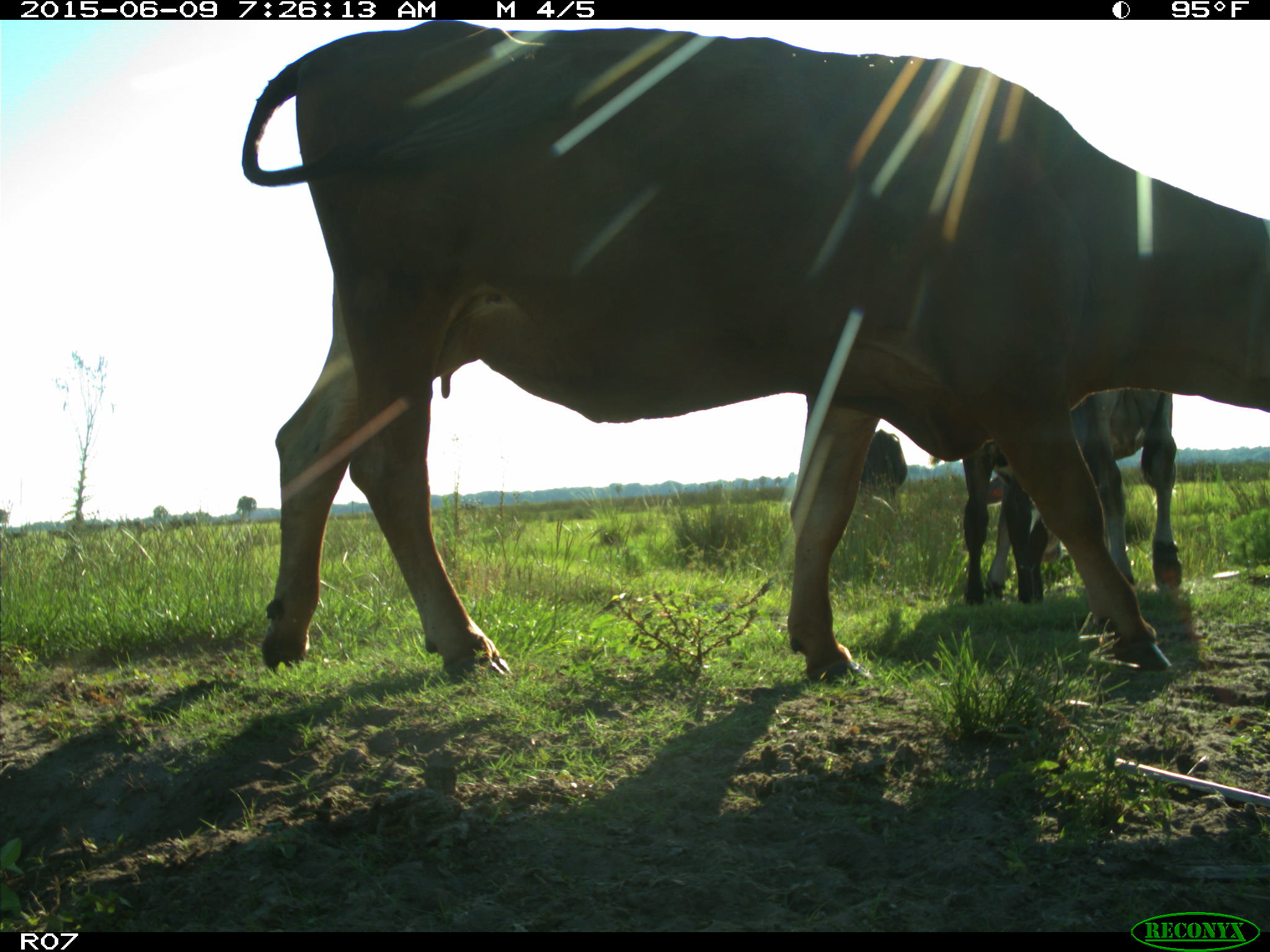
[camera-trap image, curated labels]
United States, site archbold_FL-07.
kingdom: Animalia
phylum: Chordata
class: Mammalia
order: Artiodactyla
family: Bovidae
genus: Bos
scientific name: Bos taurus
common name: domestic cow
Bos taurus (domestic cow).